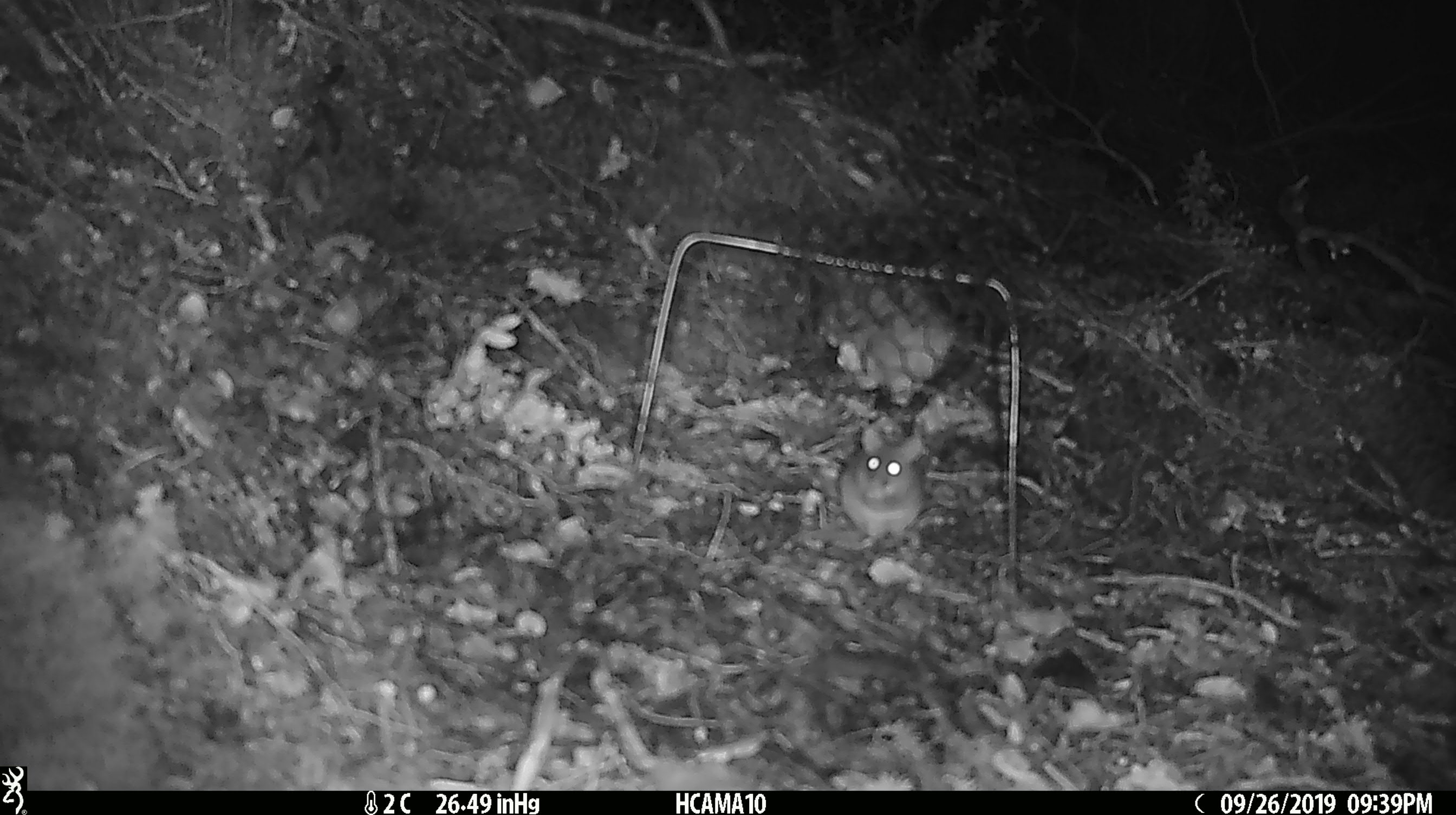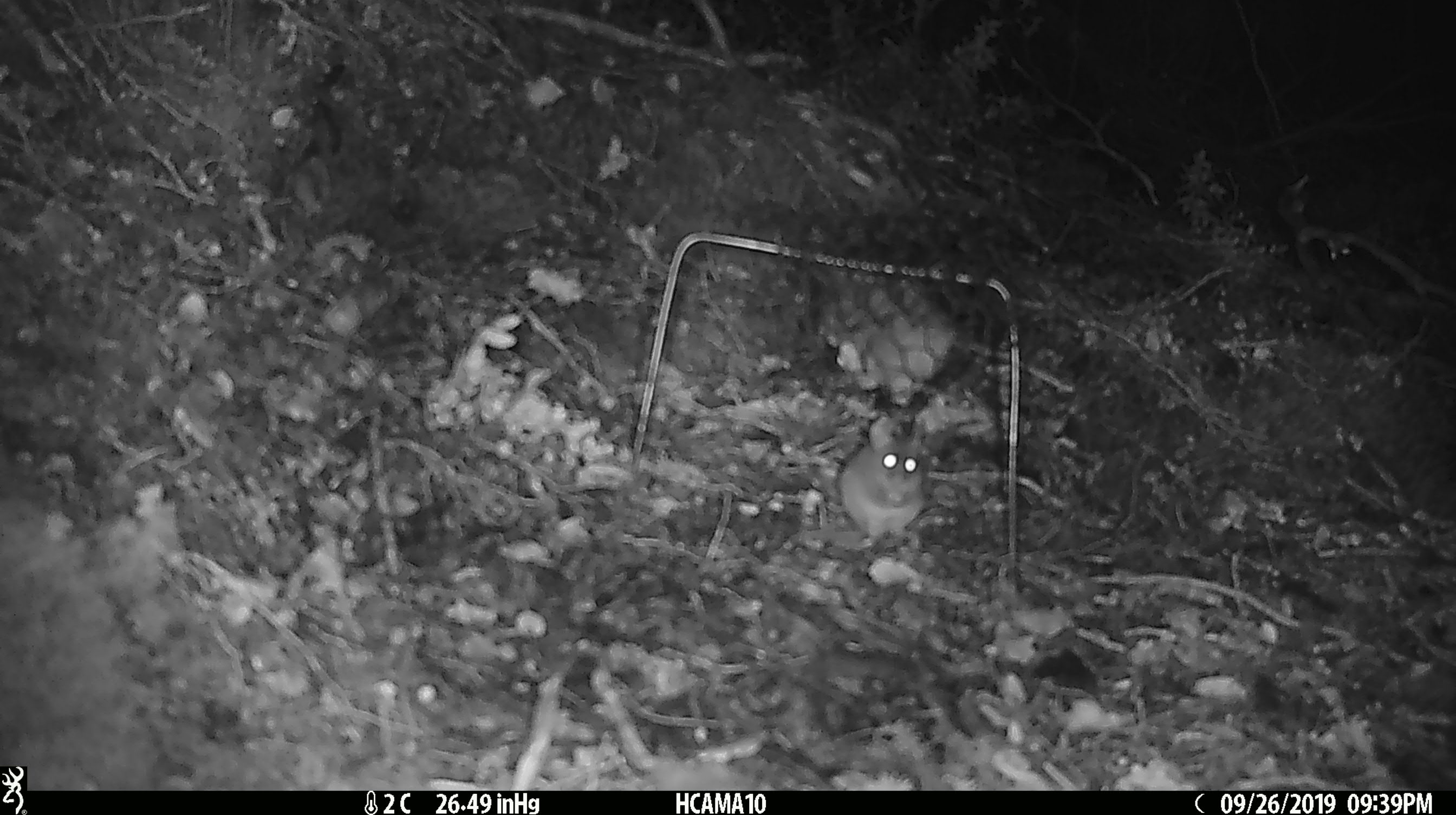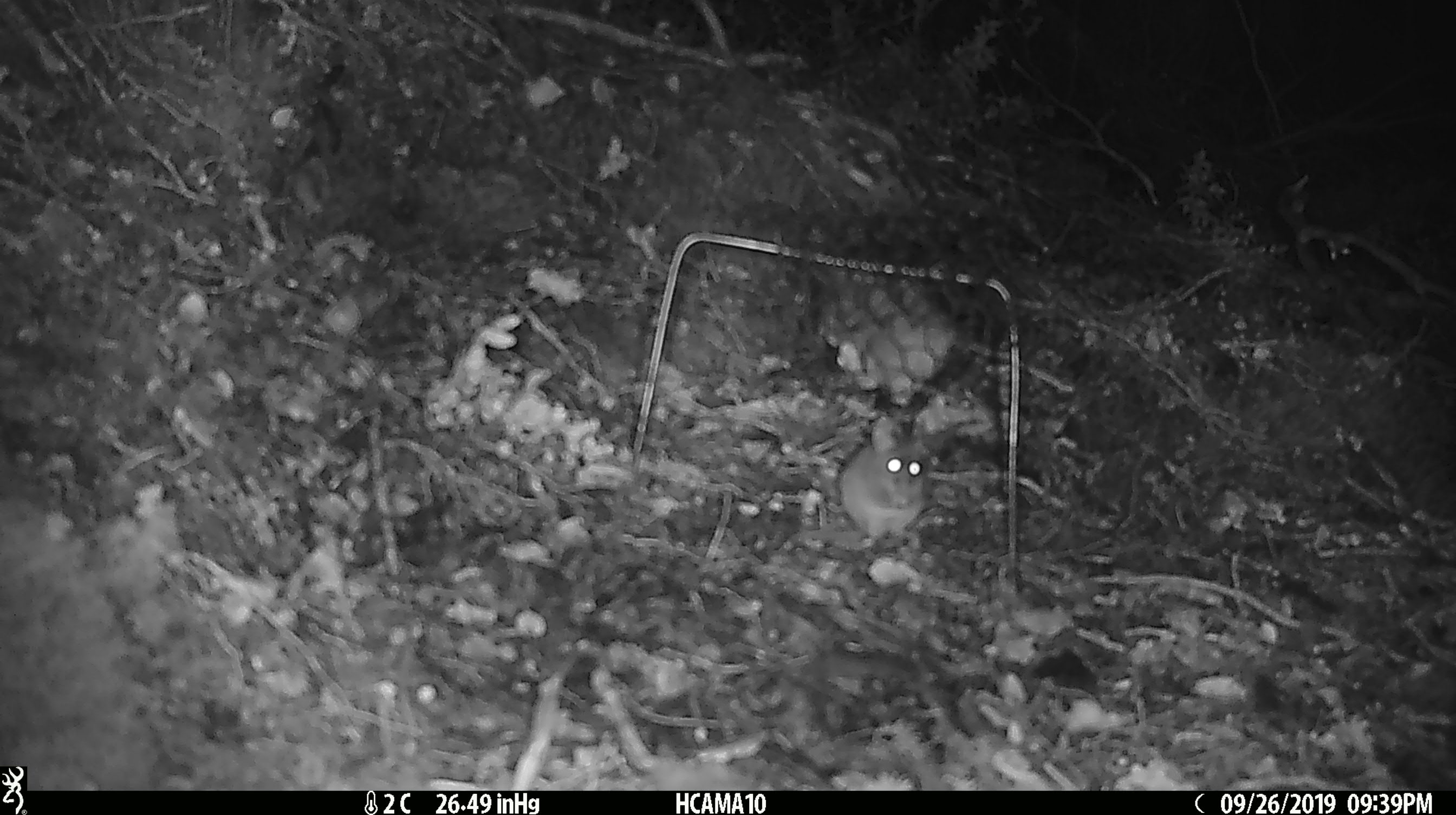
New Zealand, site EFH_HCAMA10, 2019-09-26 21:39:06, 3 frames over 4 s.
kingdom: Animalia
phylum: Chordata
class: Mammalia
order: Rodentia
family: Muridae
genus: Mus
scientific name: Mus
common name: mouse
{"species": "mouse (Mus)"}